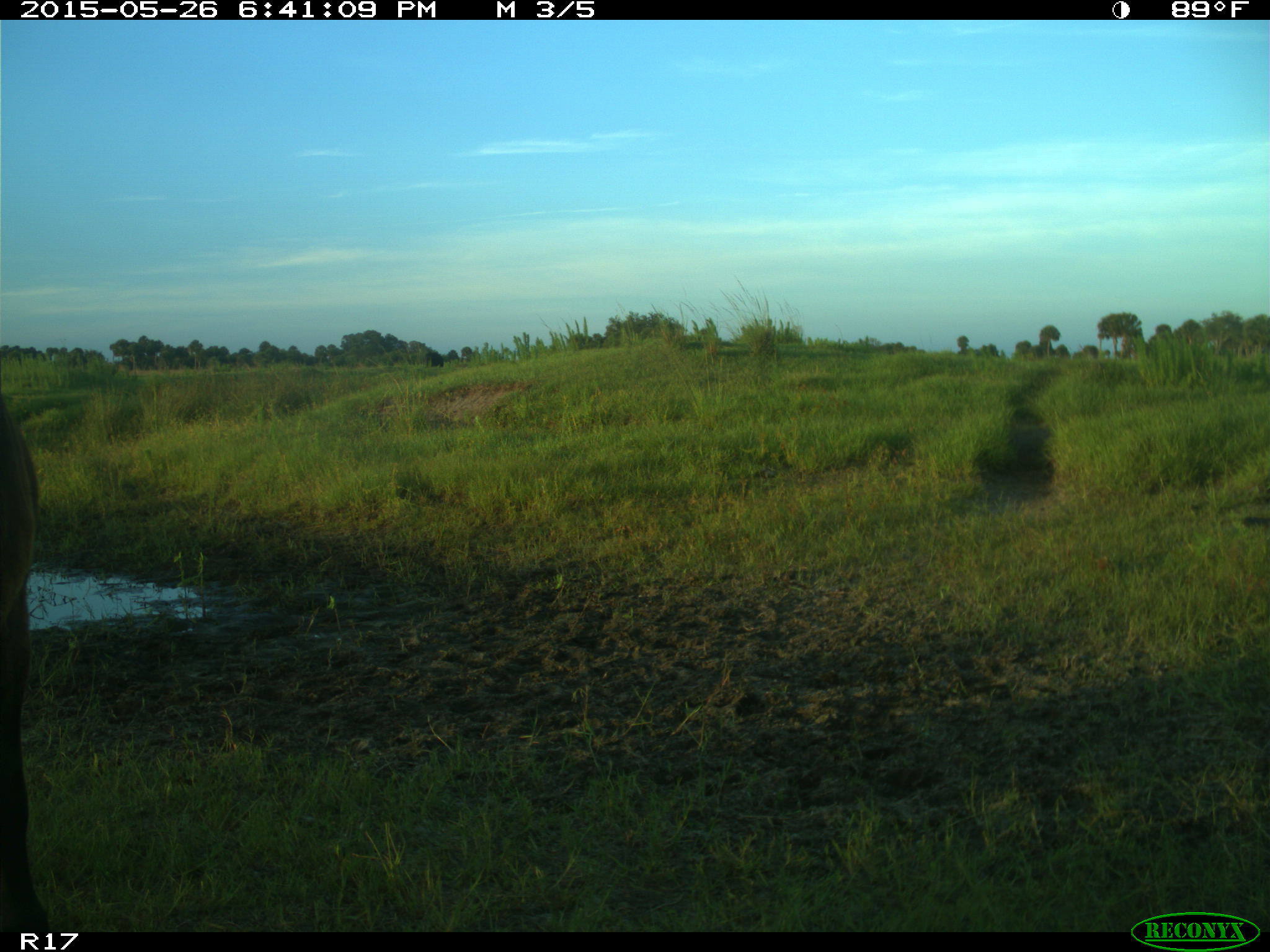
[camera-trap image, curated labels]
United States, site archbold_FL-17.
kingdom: Animalia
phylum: Chordata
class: Mammalia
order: Artiodactyla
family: Bovidae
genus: Bos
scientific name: Bos taurus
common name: domestic cow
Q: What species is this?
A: Bos taurus (domestic cow).